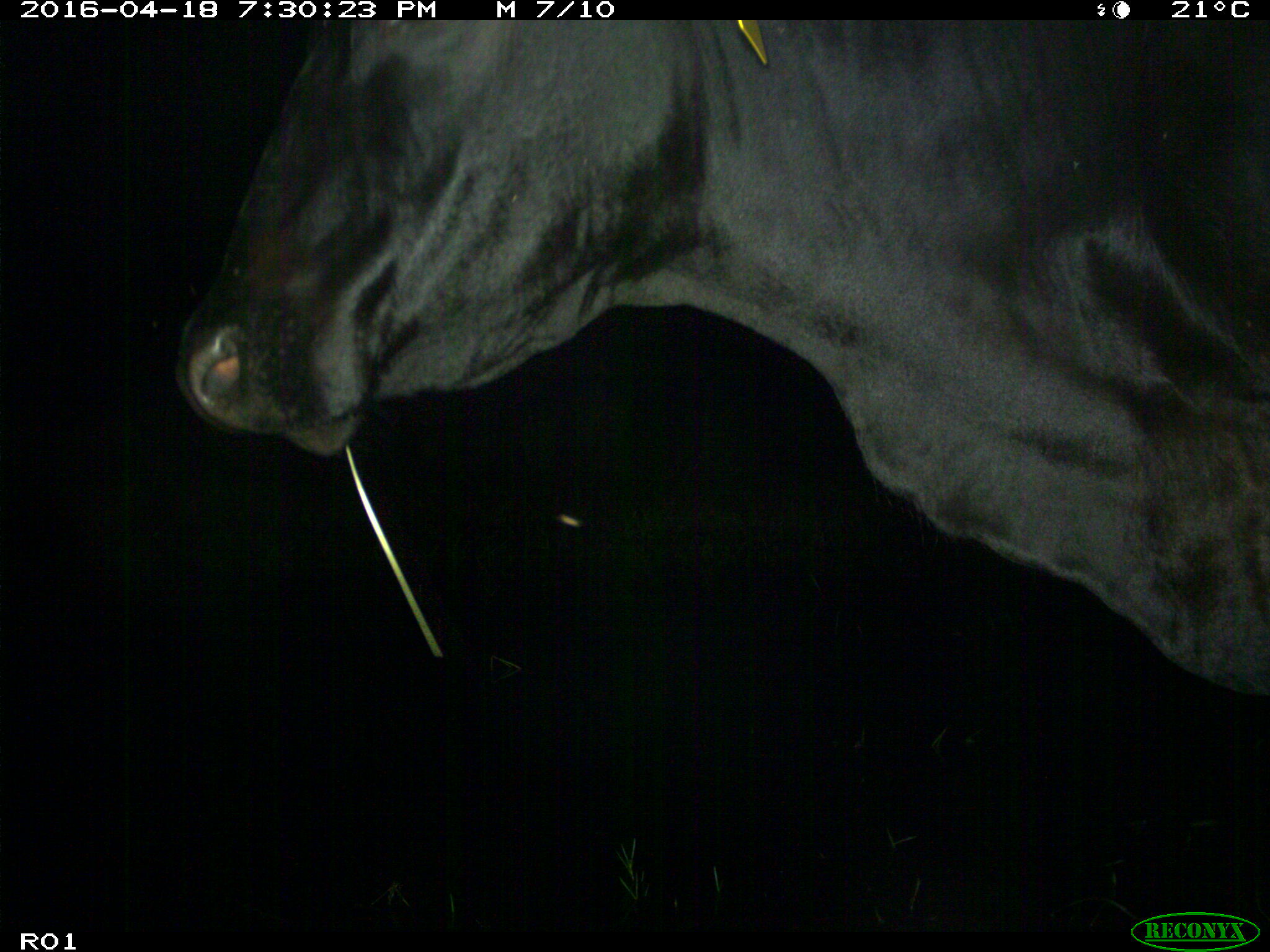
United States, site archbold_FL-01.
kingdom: Animalia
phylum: Chordata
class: Mammalia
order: Artiodactyla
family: Bovidae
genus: Bos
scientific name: Bos taurus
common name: domestic cow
Bos taurus (domestic cow).